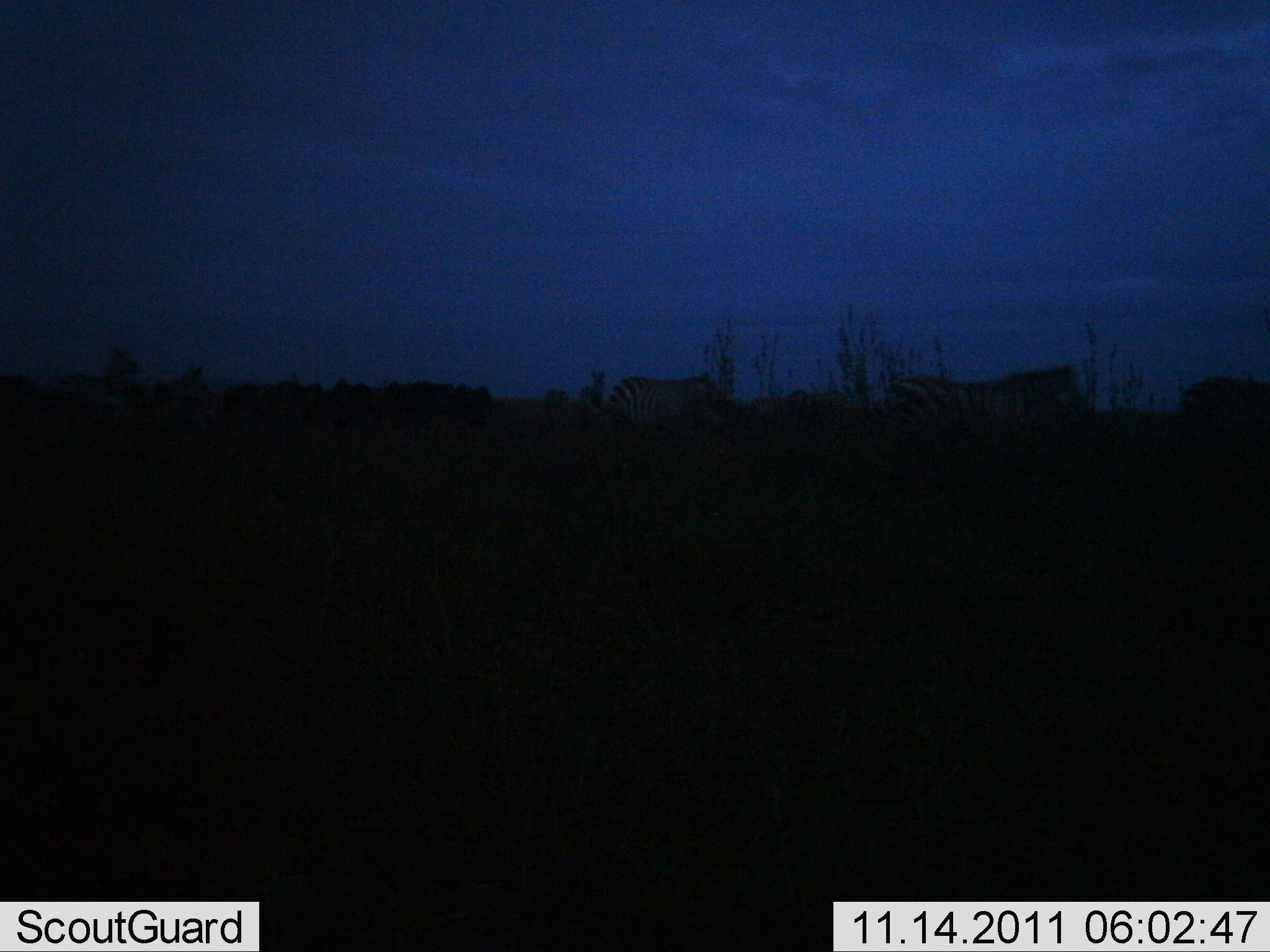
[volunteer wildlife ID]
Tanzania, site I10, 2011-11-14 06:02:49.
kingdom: Animalia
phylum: Chordata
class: Mammalia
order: Perissodactyla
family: Equidae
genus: Equus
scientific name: Equus quagga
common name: plains zebra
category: zebra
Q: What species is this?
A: Zebra (plains zebra) (Equus quagga).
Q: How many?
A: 3.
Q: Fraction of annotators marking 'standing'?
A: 47%.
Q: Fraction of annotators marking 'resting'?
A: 7%.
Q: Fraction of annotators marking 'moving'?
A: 60%.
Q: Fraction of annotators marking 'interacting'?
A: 7%.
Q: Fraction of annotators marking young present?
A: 0%.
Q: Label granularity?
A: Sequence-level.